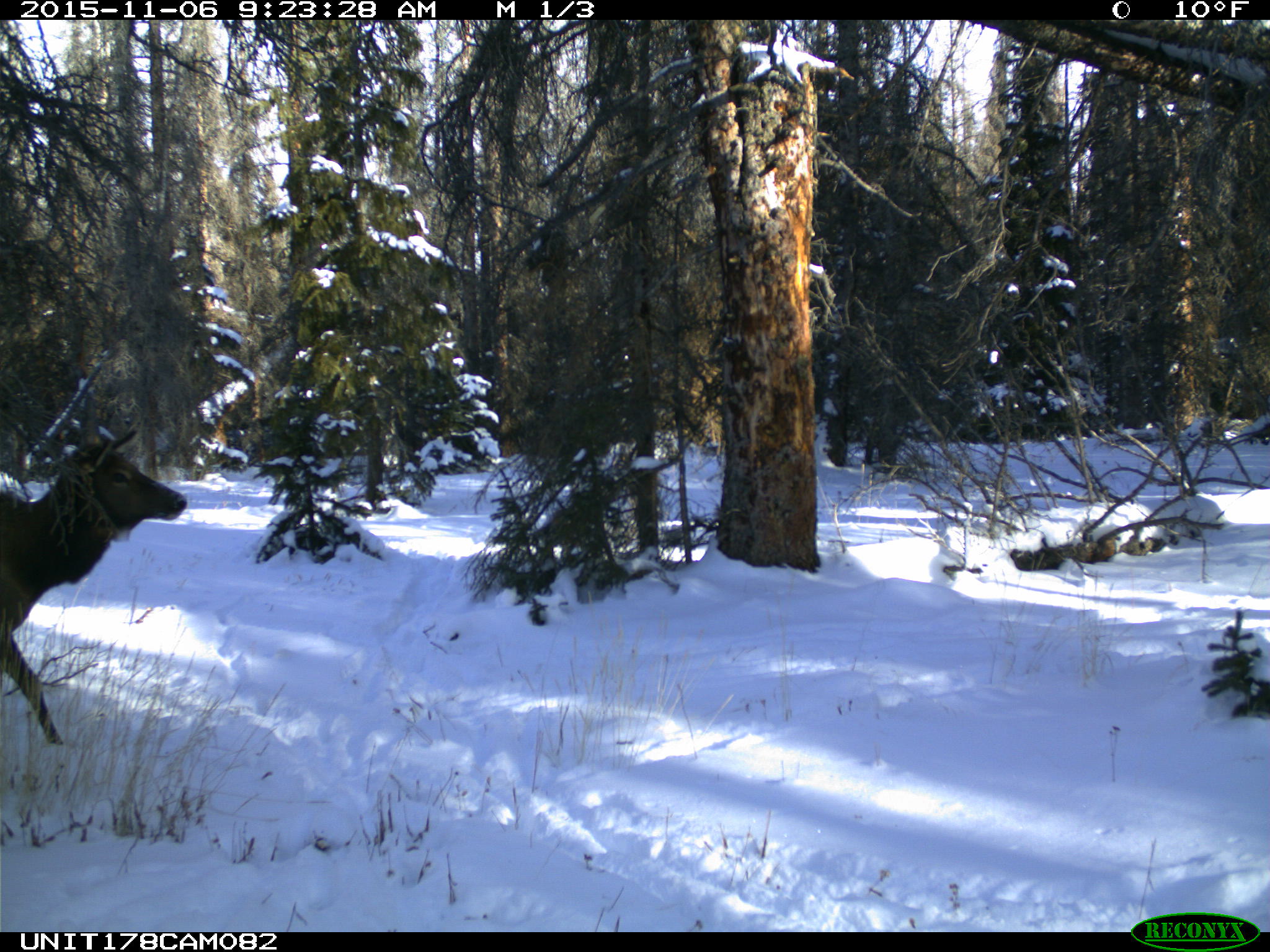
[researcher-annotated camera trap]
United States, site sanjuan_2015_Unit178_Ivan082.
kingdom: Animalia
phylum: Chordata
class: Mammalia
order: Artiodactyla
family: Cervidae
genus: Cervus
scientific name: Cervus elaphus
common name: red deer